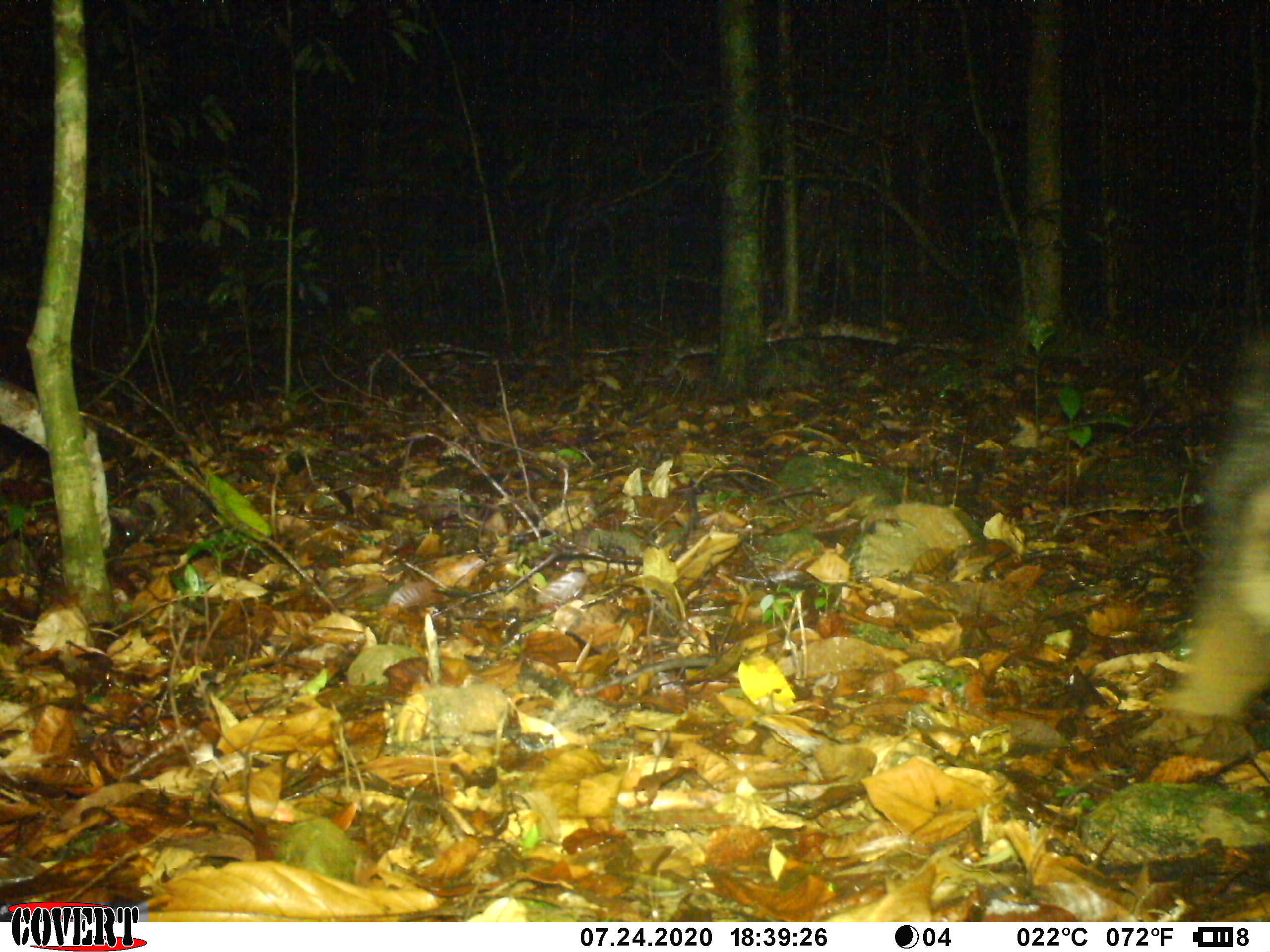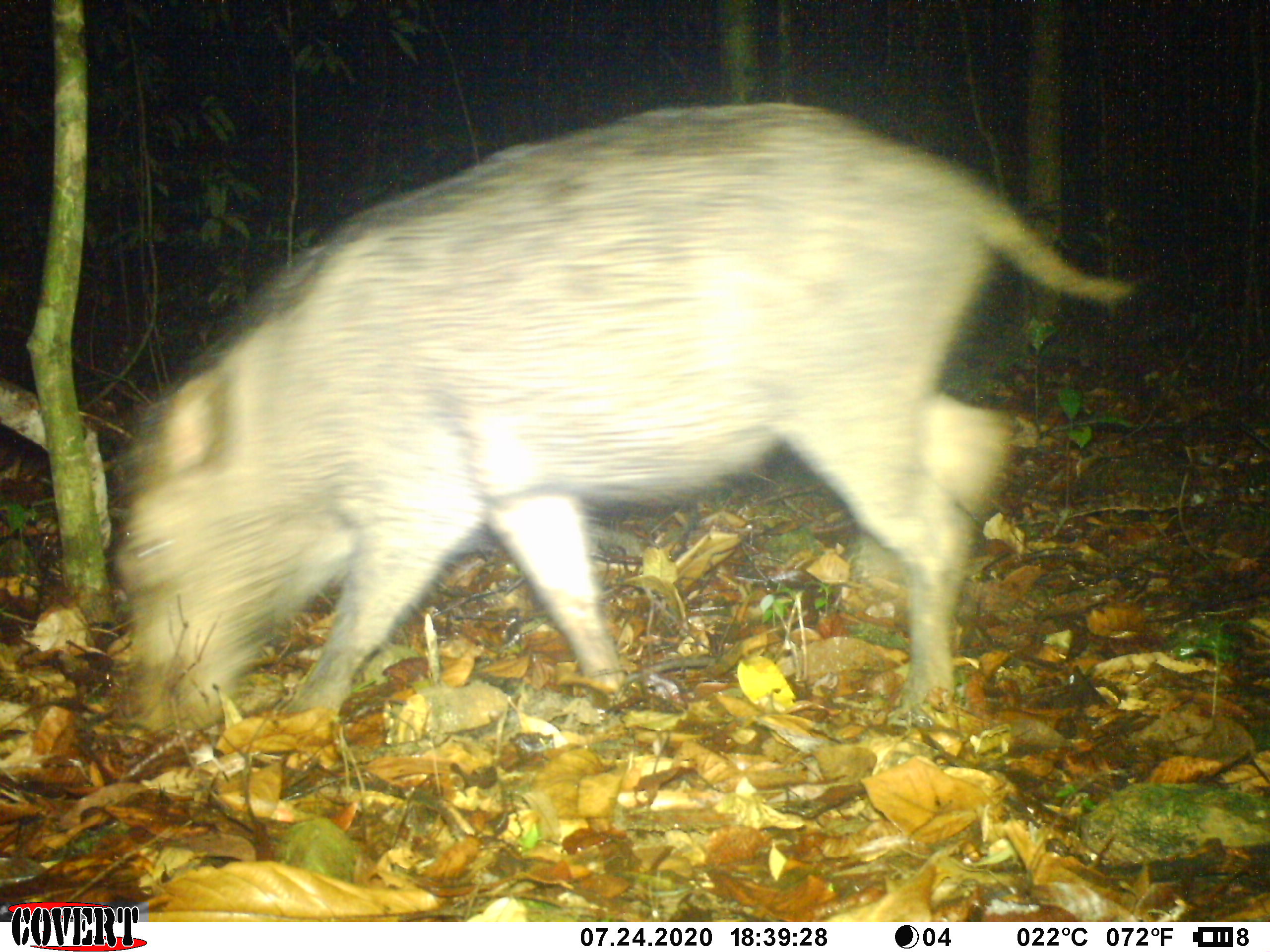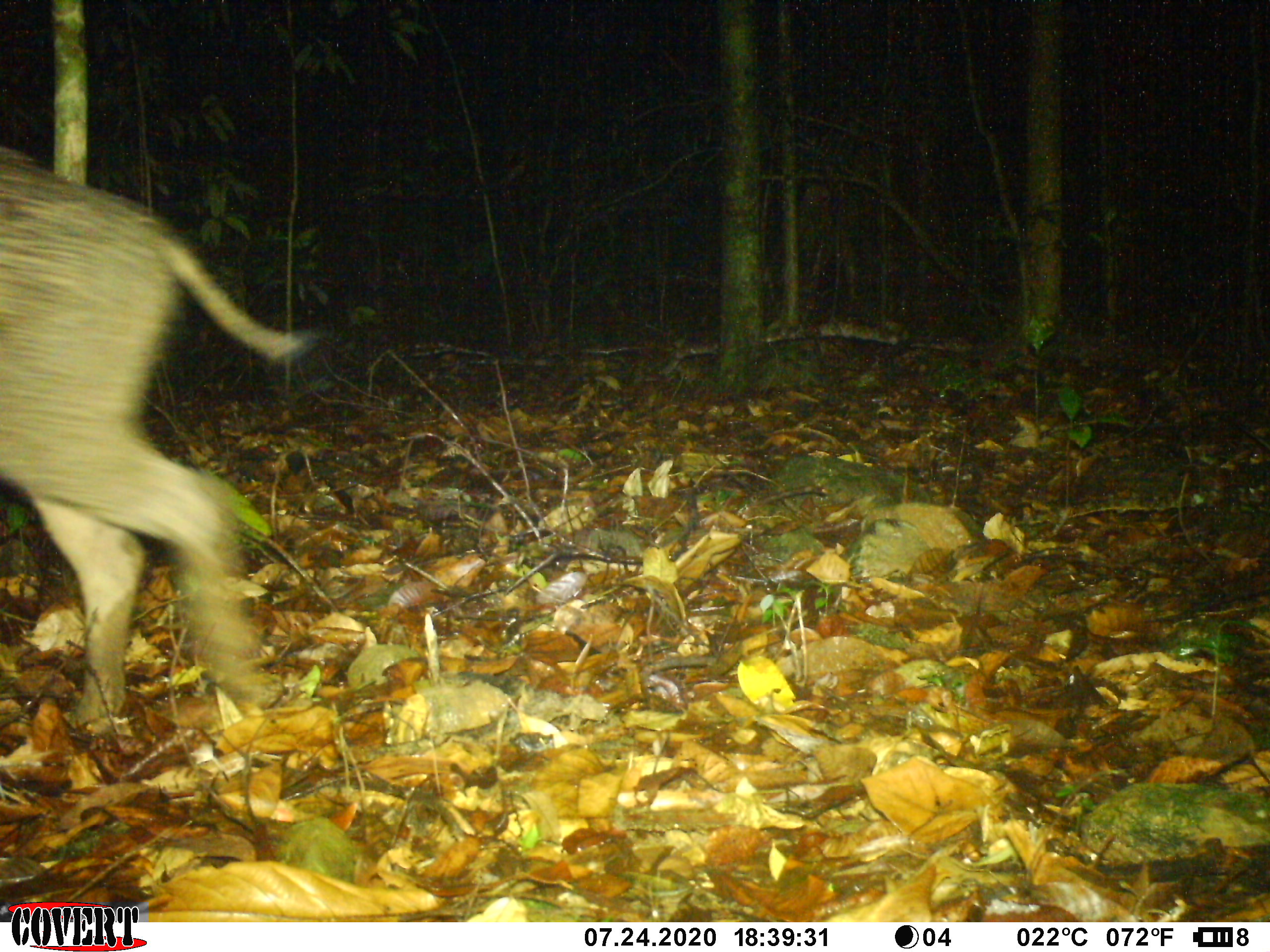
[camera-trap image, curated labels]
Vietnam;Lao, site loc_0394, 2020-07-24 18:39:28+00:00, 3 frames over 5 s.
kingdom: Animalia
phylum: Chordata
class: Mammalia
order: Artiodactyla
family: Suidae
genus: Sus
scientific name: Sus scrofa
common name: eurasian wild pig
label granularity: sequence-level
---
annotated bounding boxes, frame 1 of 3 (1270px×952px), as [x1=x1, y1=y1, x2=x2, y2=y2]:
eurasian wild pig: [x1=1143, y1=323, x2=1268, y2=720]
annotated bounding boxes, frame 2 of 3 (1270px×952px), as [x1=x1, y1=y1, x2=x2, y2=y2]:
eurasian wild pig: [x1=111, y1=98, x2=1132, y2=722]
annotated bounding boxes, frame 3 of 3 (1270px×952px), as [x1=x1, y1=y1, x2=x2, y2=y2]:
eurasian wild pig: [x1=0, y1=139, x2=320, y2=732]